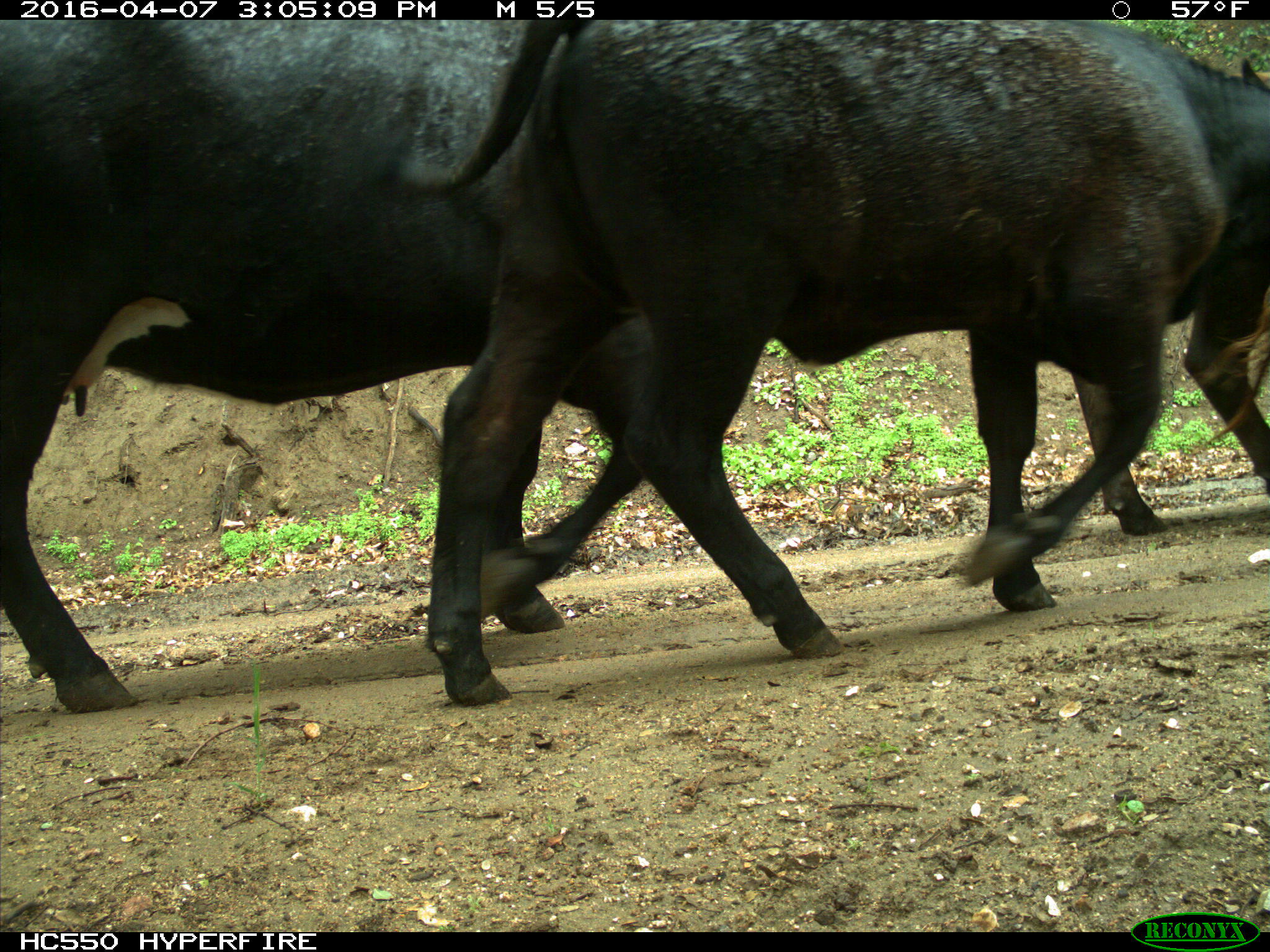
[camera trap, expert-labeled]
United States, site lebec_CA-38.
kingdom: Animalia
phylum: Chordata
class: Mammalia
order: Artiodactyla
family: Bovidae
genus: Bos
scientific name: Bos taurus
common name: domestic cow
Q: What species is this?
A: Bos taurus (domestic cow).